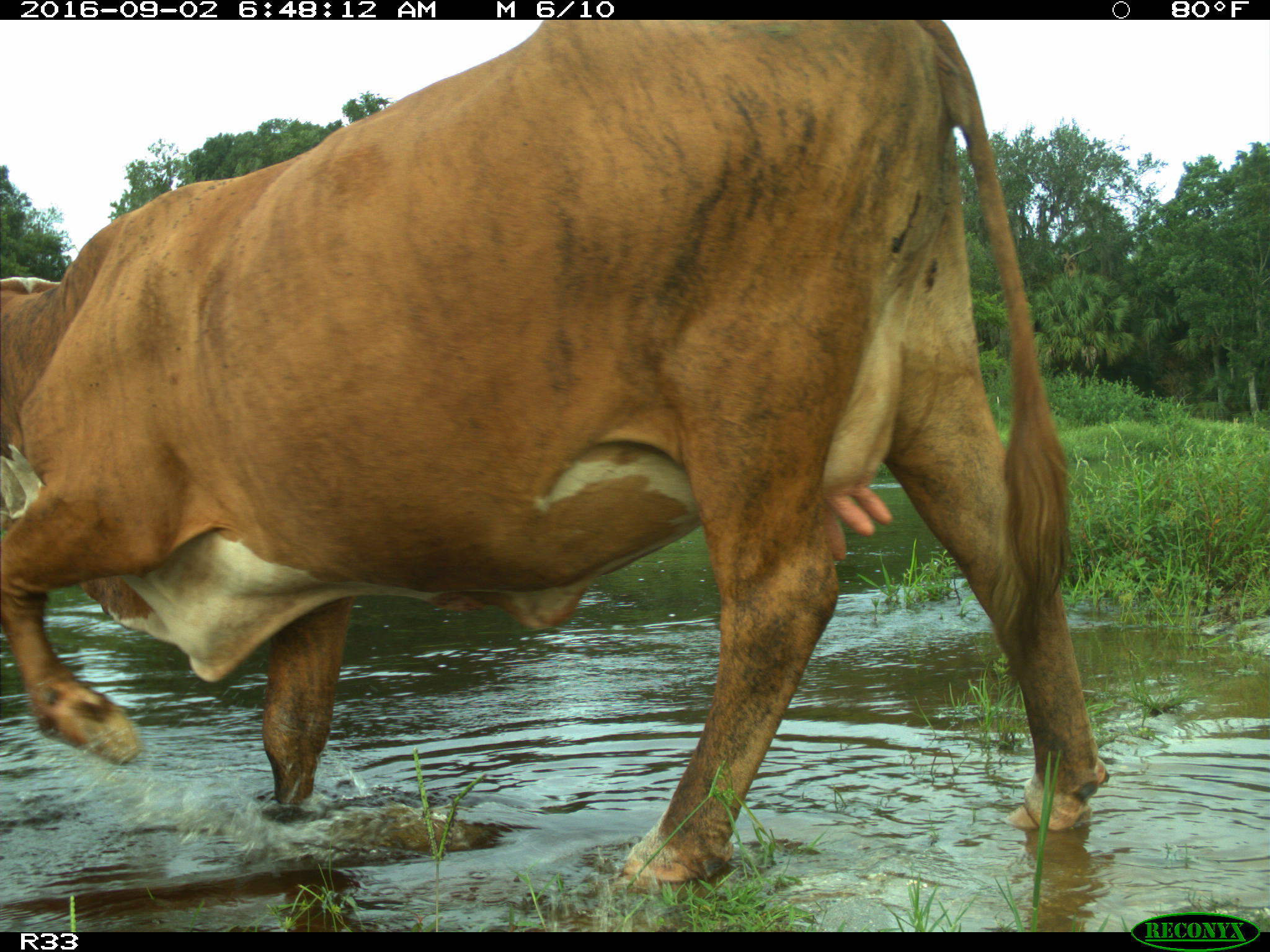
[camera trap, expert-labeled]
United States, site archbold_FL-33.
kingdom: Animalia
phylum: Chordata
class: Mammalia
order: Artiodactyla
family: Bovidae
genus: Bos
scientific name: Bos taurus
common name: domestic cow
Bos taurus (domestic cow).